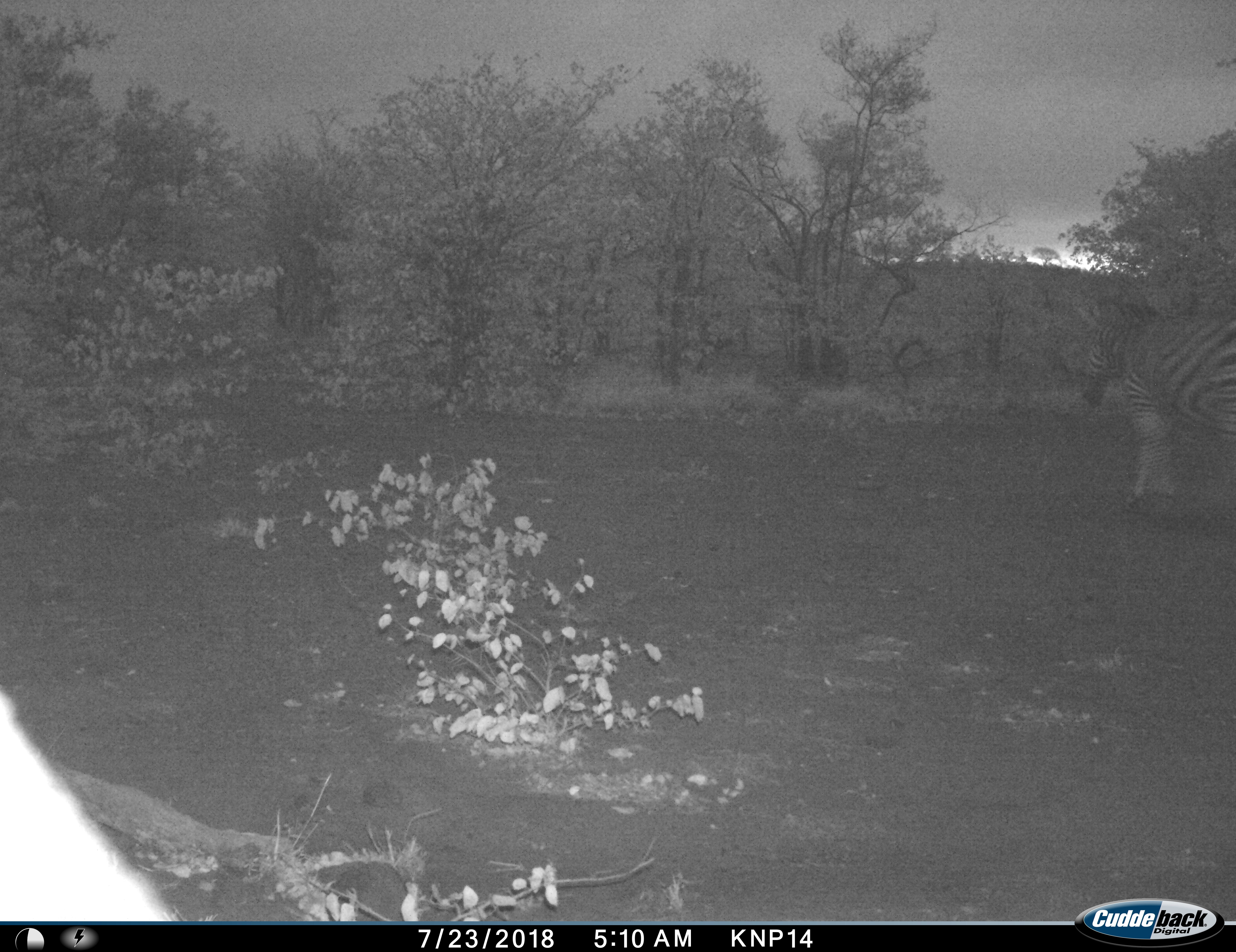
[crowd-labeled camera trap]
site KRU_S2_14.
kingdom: Animalia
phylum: Chordata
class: Mammalia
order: Perissodactyla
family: Equidae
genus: Equus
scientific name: Equus quagga burchellii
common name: burchell's zebra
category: zebraburchells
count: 1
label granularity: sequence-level